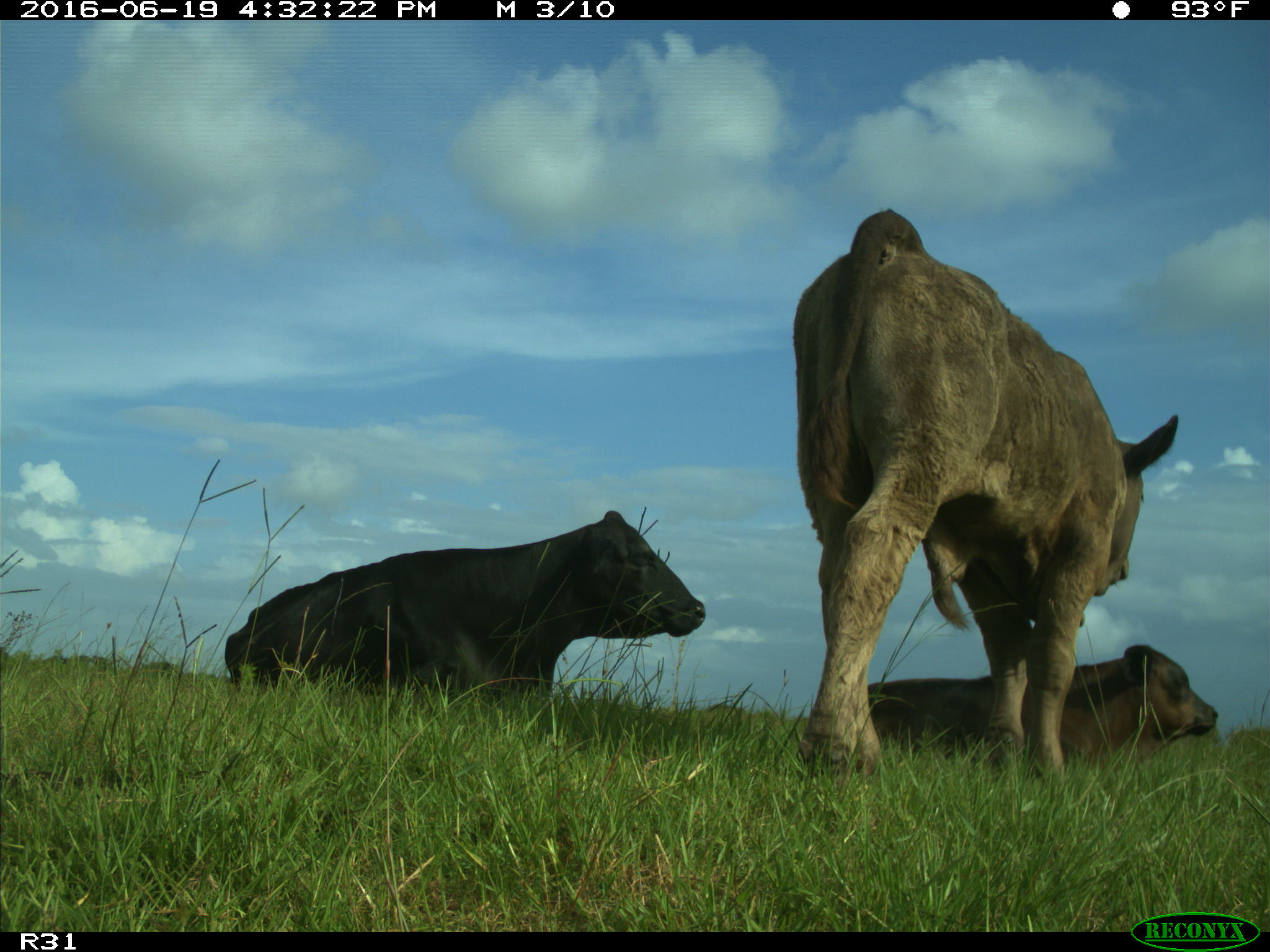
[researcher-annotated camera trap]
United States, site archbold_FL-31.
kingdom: Animalia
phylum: Chordata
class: Mammalia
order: Artiodactyla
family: Bovidae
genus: Bos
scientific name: Bos taurus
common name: domestic cow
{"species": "Bos taurus (domestic cow)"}